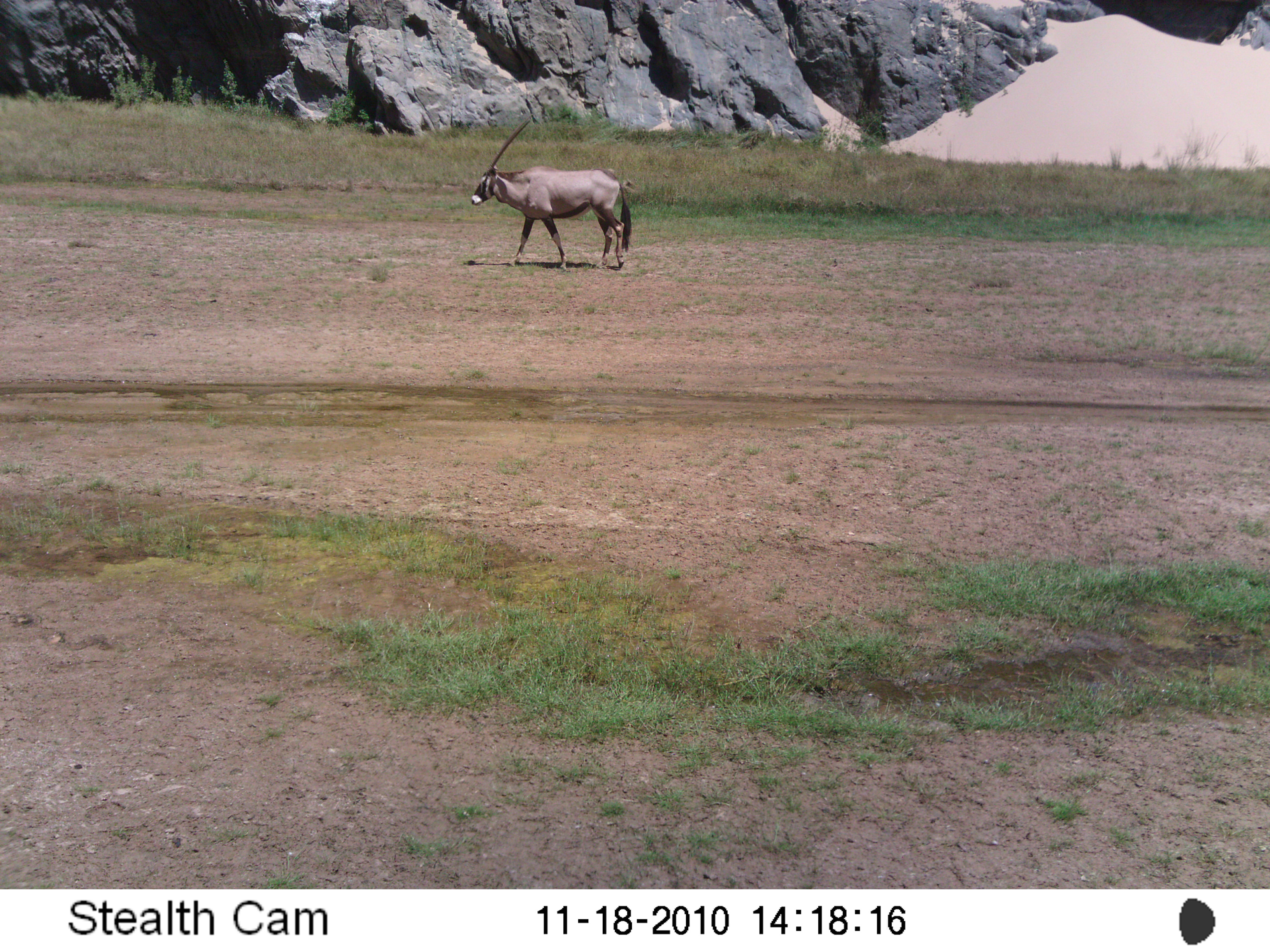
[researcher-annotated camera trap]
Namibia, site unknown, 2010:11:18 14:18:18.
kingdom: Animalia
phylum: Chordata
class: Mammalia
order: Artiodactyla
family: Bovidae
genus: Oryx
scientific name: Oryx gazella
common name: gemsbok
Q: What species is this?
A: Oryx gazella (gemsbok).